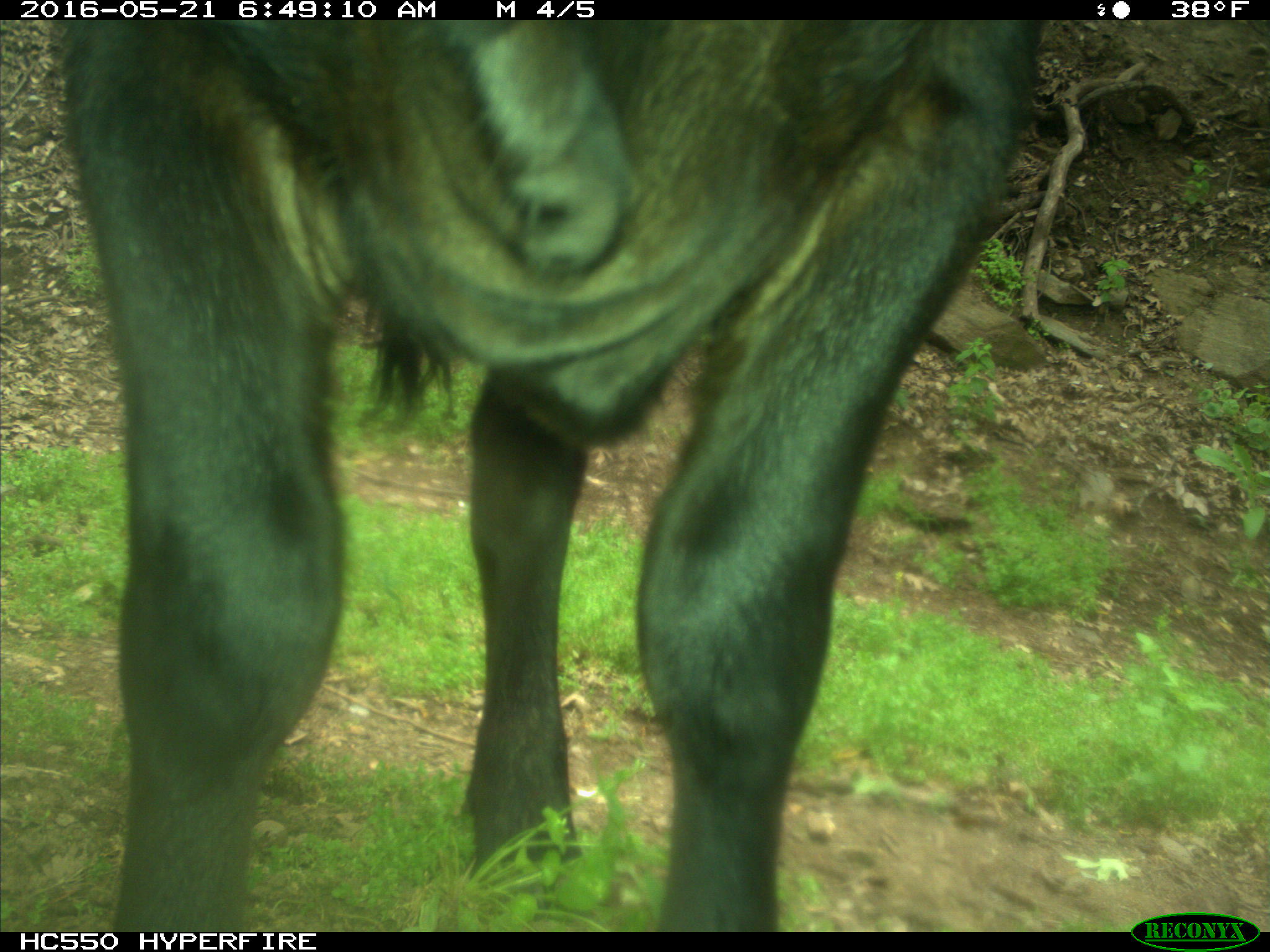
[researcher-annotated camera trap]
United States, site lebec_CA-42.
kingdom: Animalia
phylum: Chordata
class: Mammalia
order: Artiodactyla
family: Bovidae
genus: Bos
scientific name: Bos taurus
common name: domestic cow